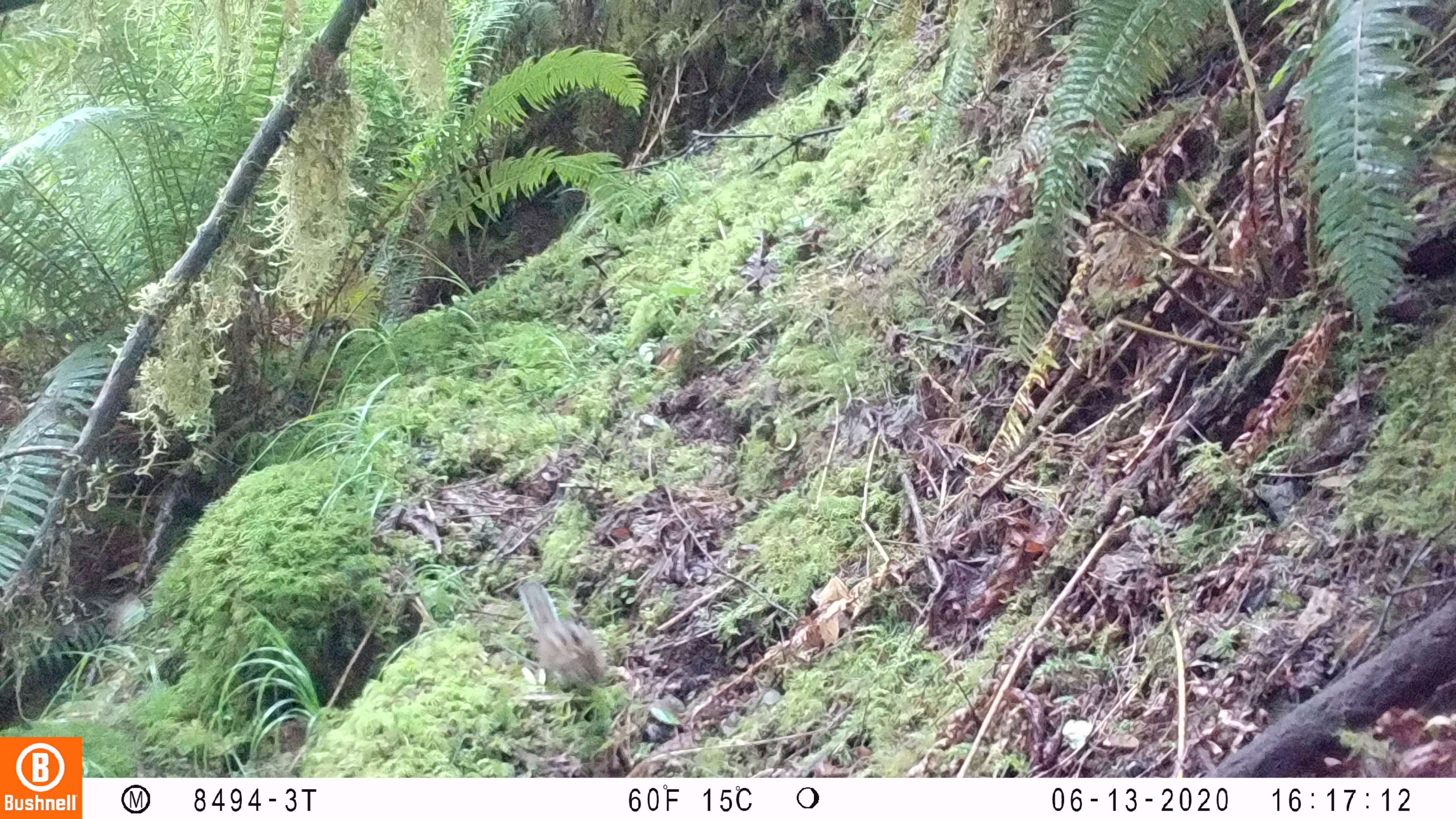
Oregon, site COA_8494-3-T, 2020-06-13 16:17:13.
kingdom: Animalia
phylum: Chordata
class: Mammalia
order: Rodentia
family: Sciuridae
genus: Neotamias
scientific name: Neotamias townsendii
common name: townsend's chipmunk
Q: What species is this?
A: Townsend's chipmunk (Neotamias townsendii).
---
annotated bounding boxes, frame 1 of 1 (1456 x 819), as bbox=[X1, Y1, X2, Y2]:
townsend's chipmunk: bbox=[514, 578, 610, 694]